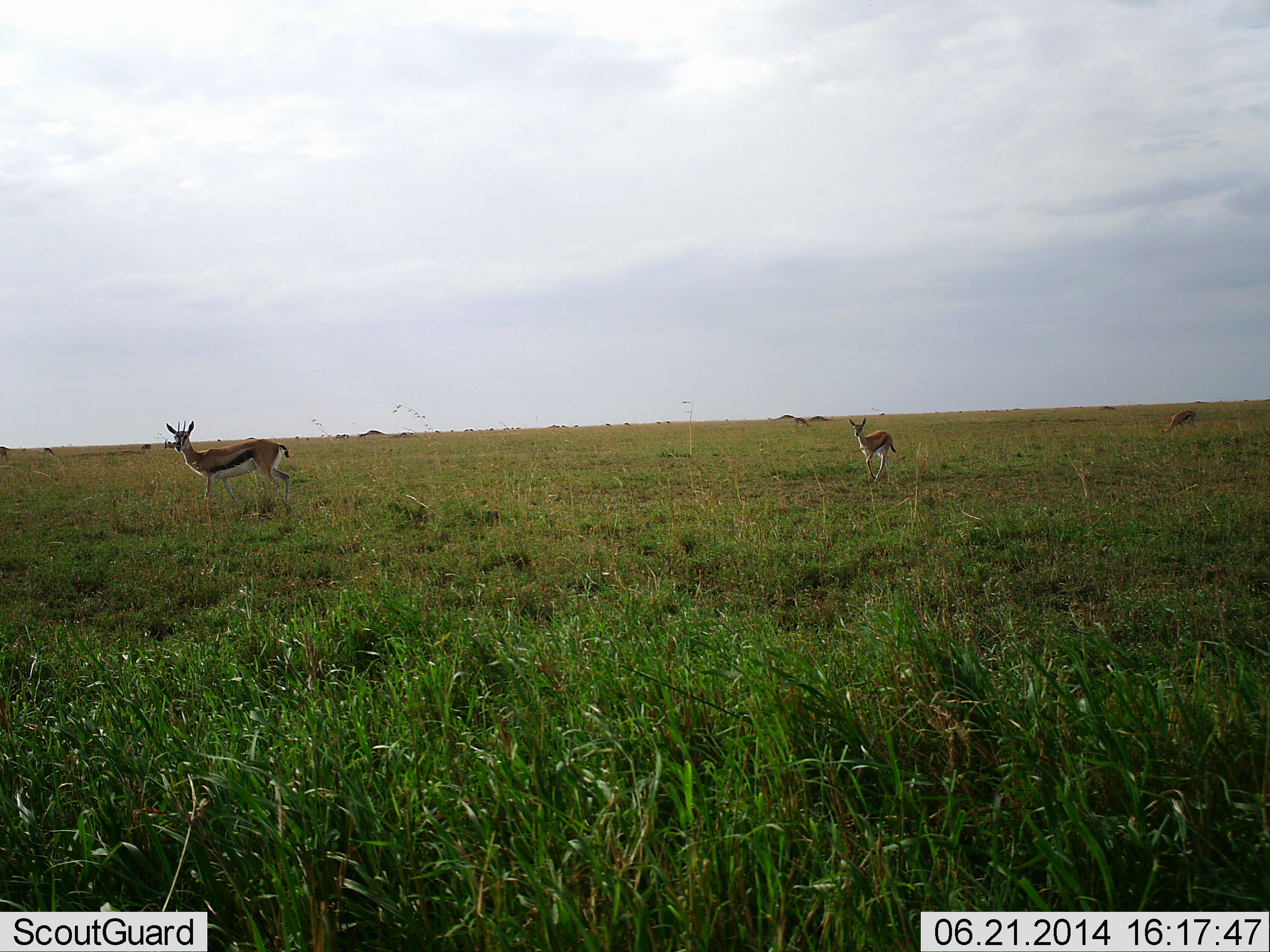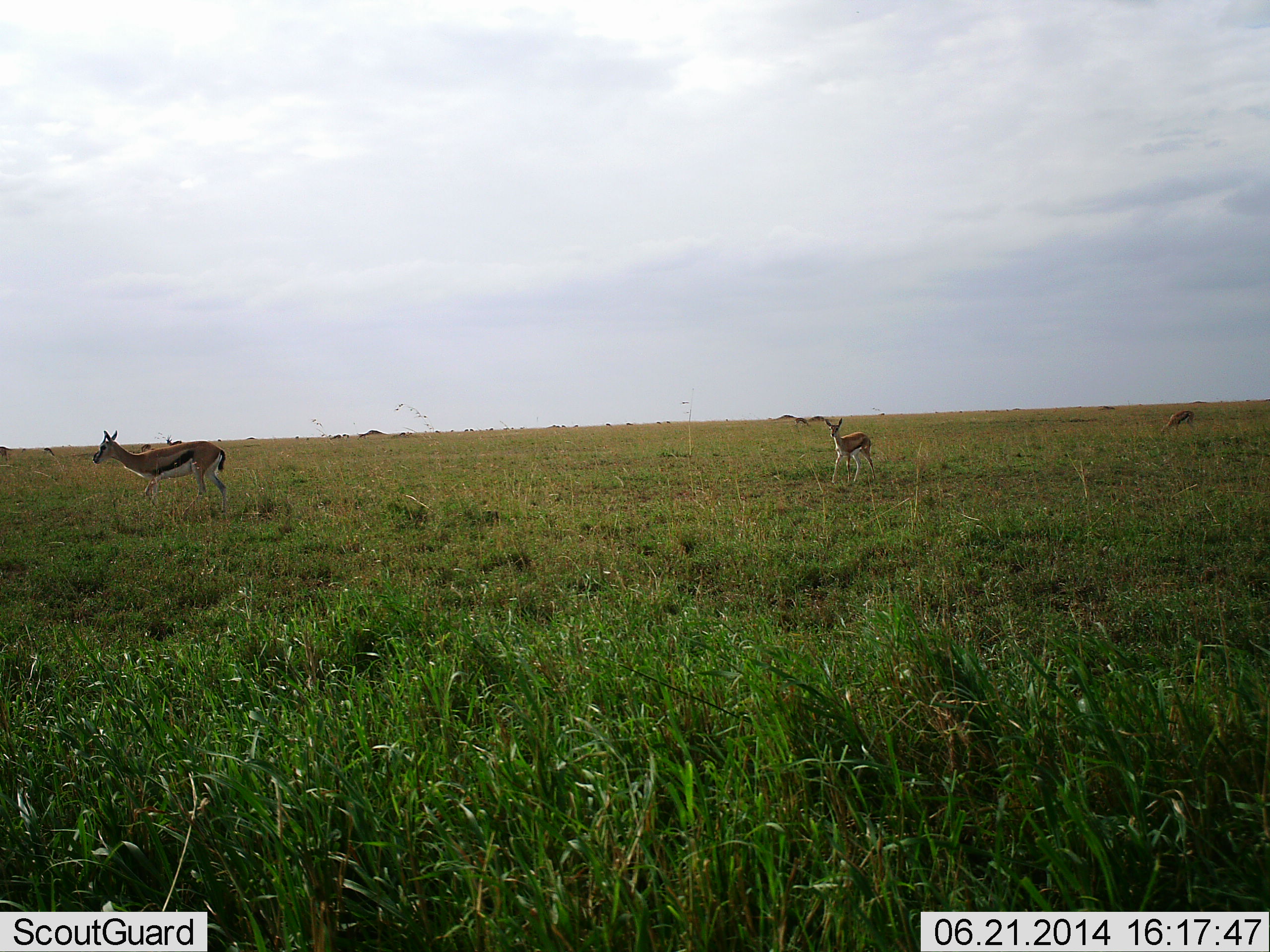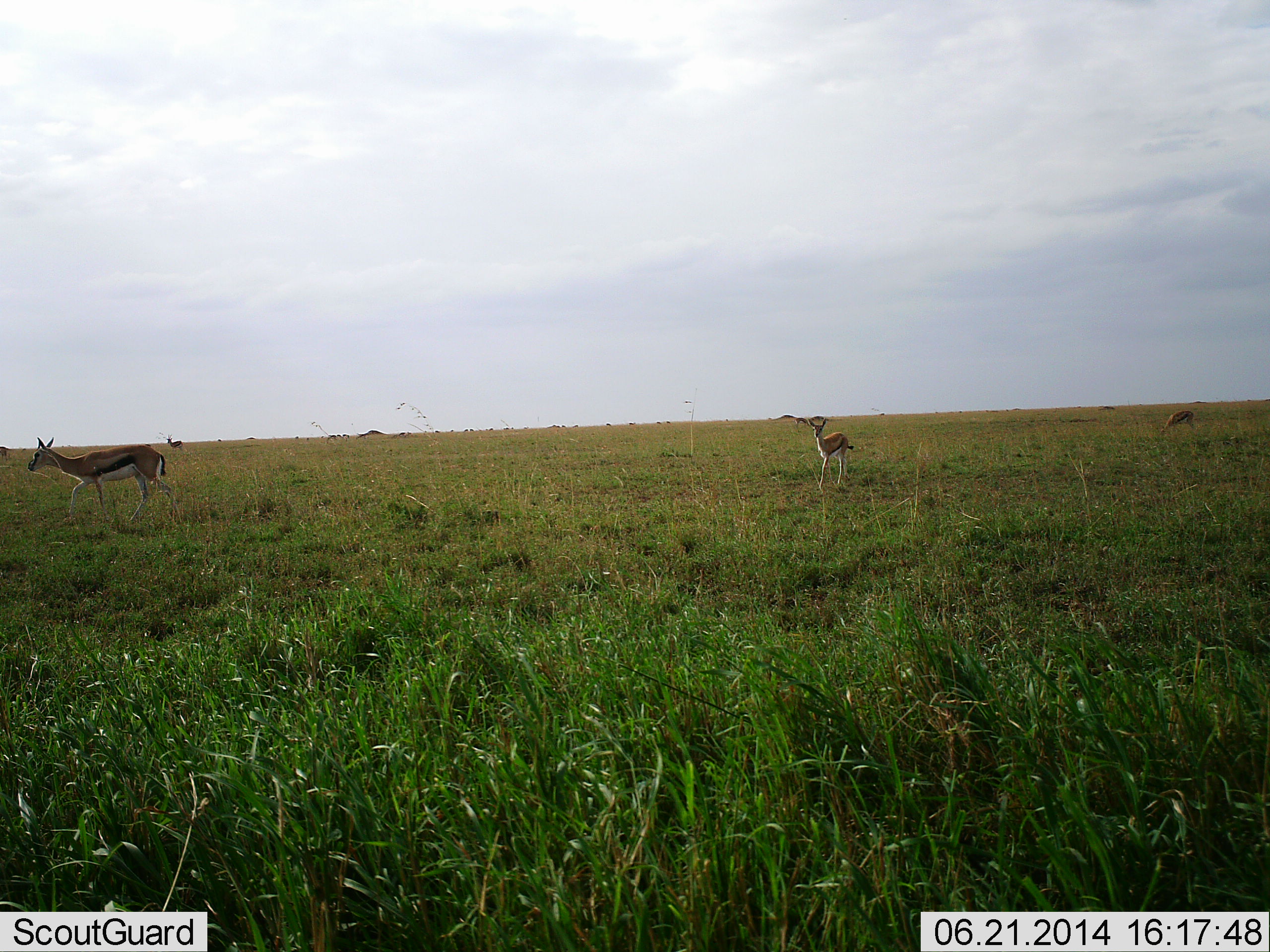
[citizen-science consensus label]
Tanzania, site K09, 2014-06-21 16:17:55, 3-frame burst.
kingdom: Animalia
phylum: Chordata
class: Mammalia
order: Artiodactyla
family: Bovidae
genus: Eudorcas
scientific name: Eudorcas thomsonii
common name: thomson's gazelle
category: gazellethomsons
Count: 3.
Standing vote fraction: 30%.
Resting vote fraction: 0%.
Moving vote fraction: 100%.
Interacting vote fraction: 0%.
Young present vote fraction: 20%.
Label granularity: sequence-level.